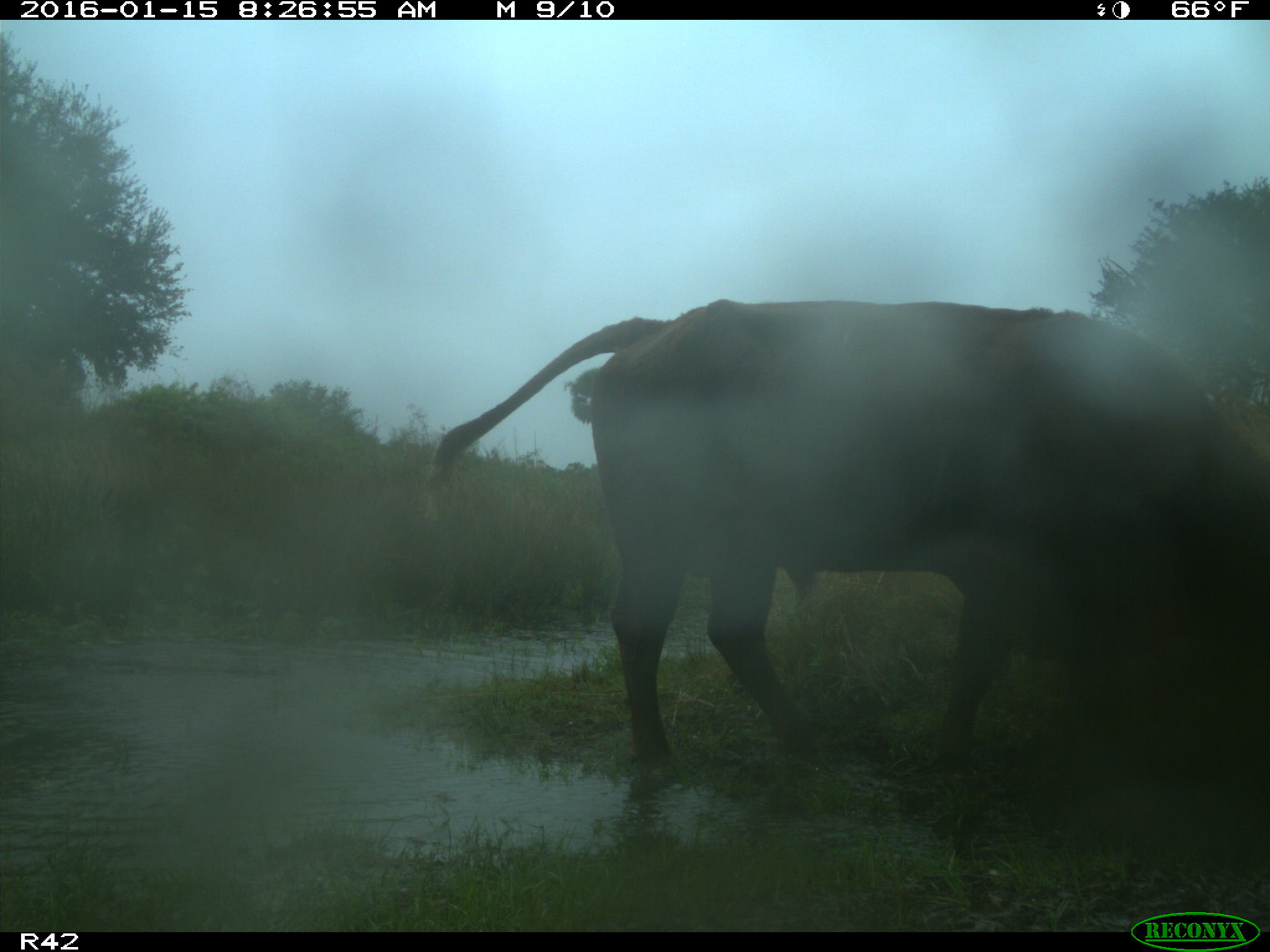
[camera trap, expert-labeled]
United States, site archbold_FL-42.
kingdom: Animalia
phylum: Chordata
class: Mammalia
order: Artiodactyla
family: Bovidae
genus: Bos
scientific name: Bos taurus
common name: domestic cow